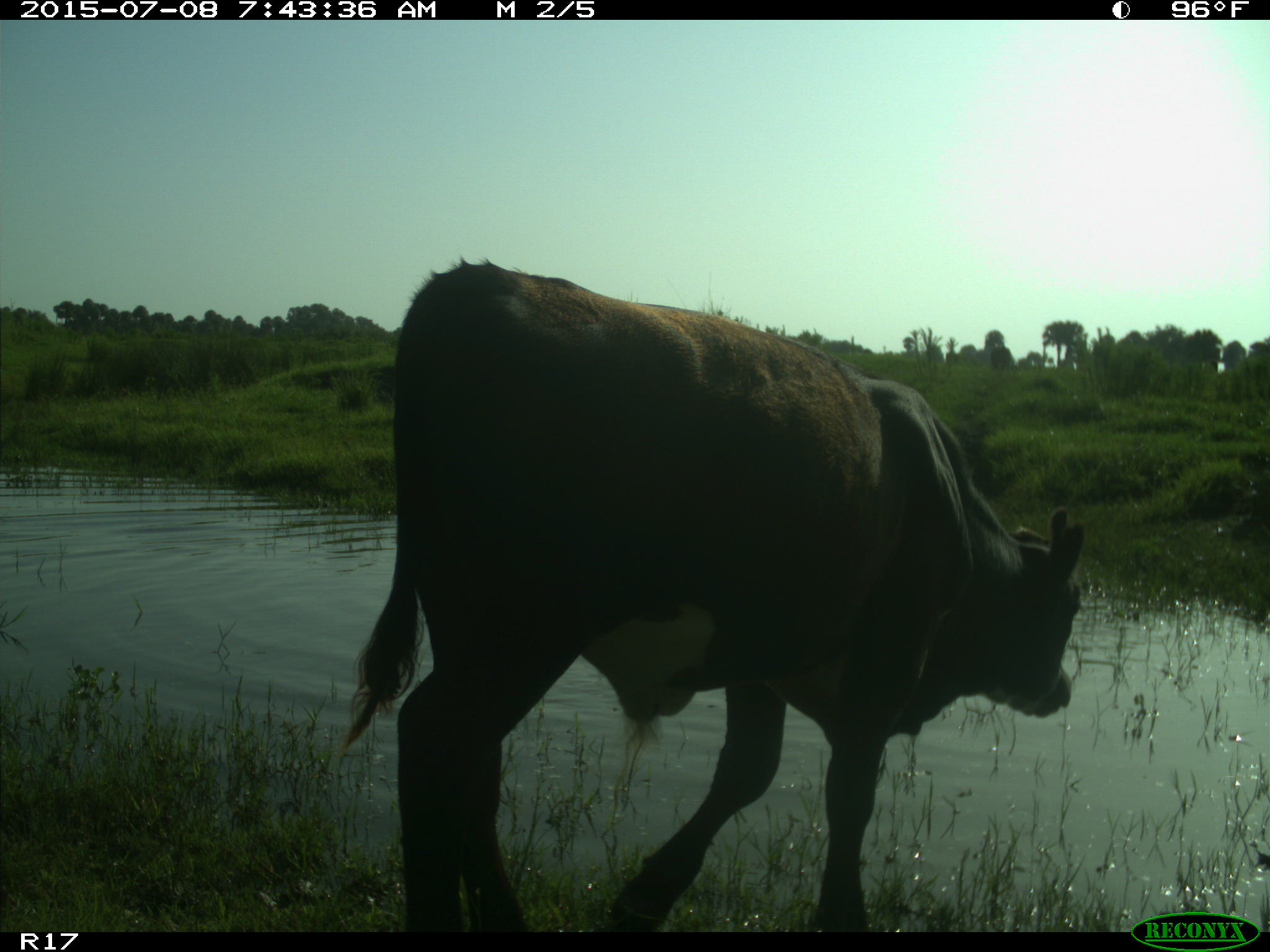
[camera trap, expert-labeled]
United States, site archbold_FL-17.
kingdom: Animalia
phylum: Chordata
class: Mammalia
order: Artiodactyla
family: Bovidae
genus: Bos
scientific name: Bos taurus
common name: domestic cow